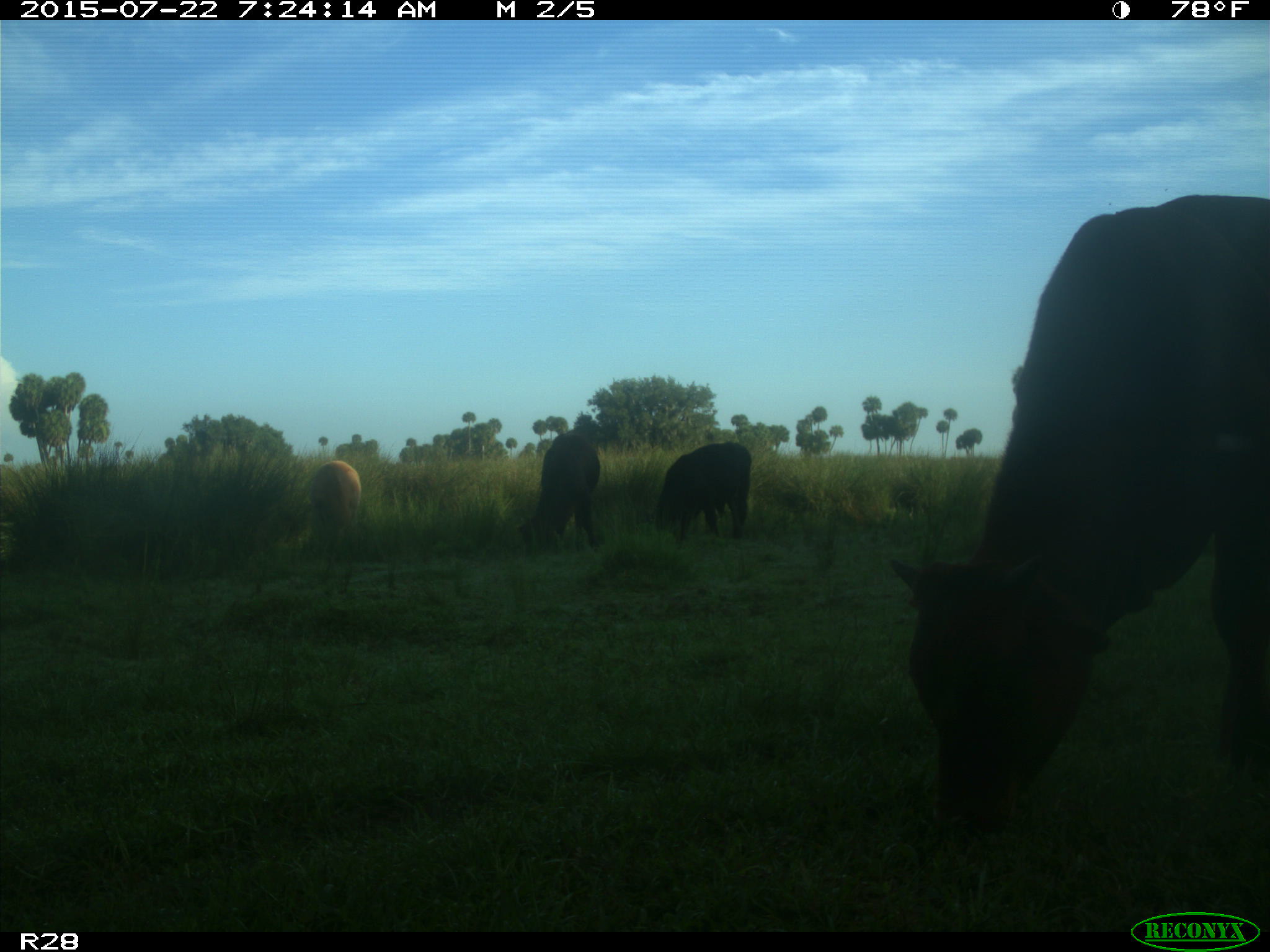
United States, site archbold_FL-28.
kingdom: Animalia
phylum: Chordata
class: Mammalia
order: Artiodactyla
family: Bovidae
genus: Bos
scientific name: Bos taurus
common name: domestic cow